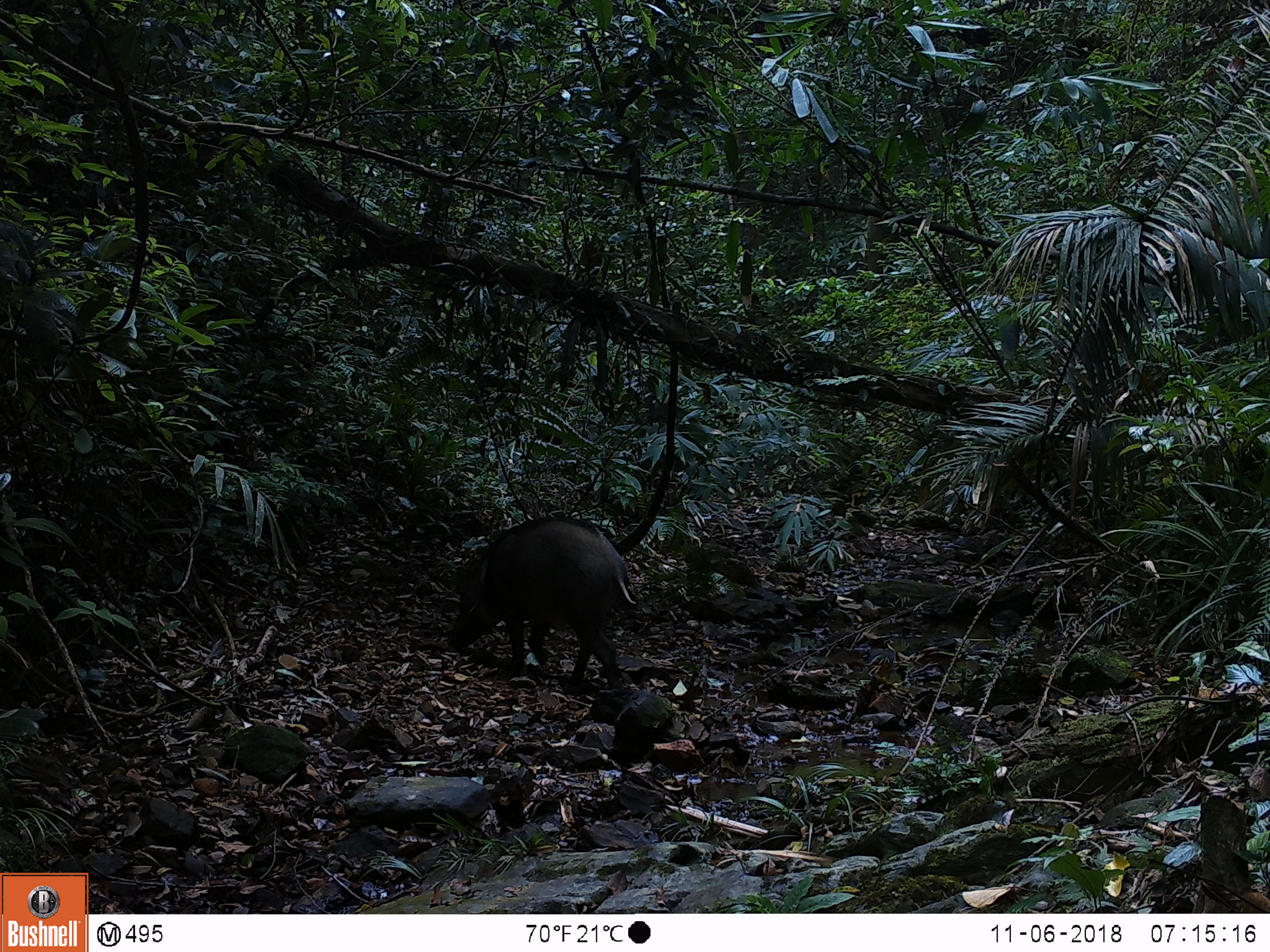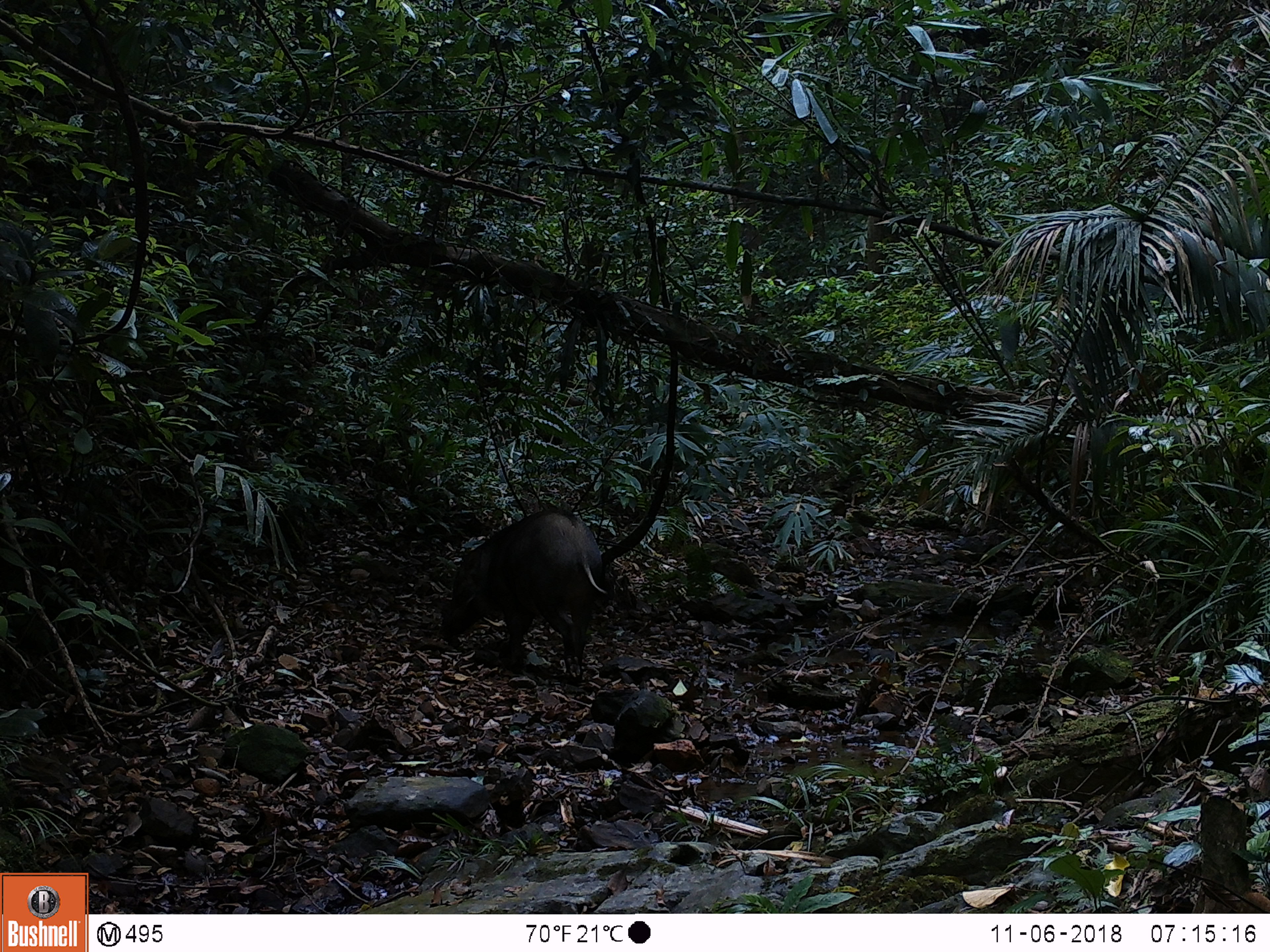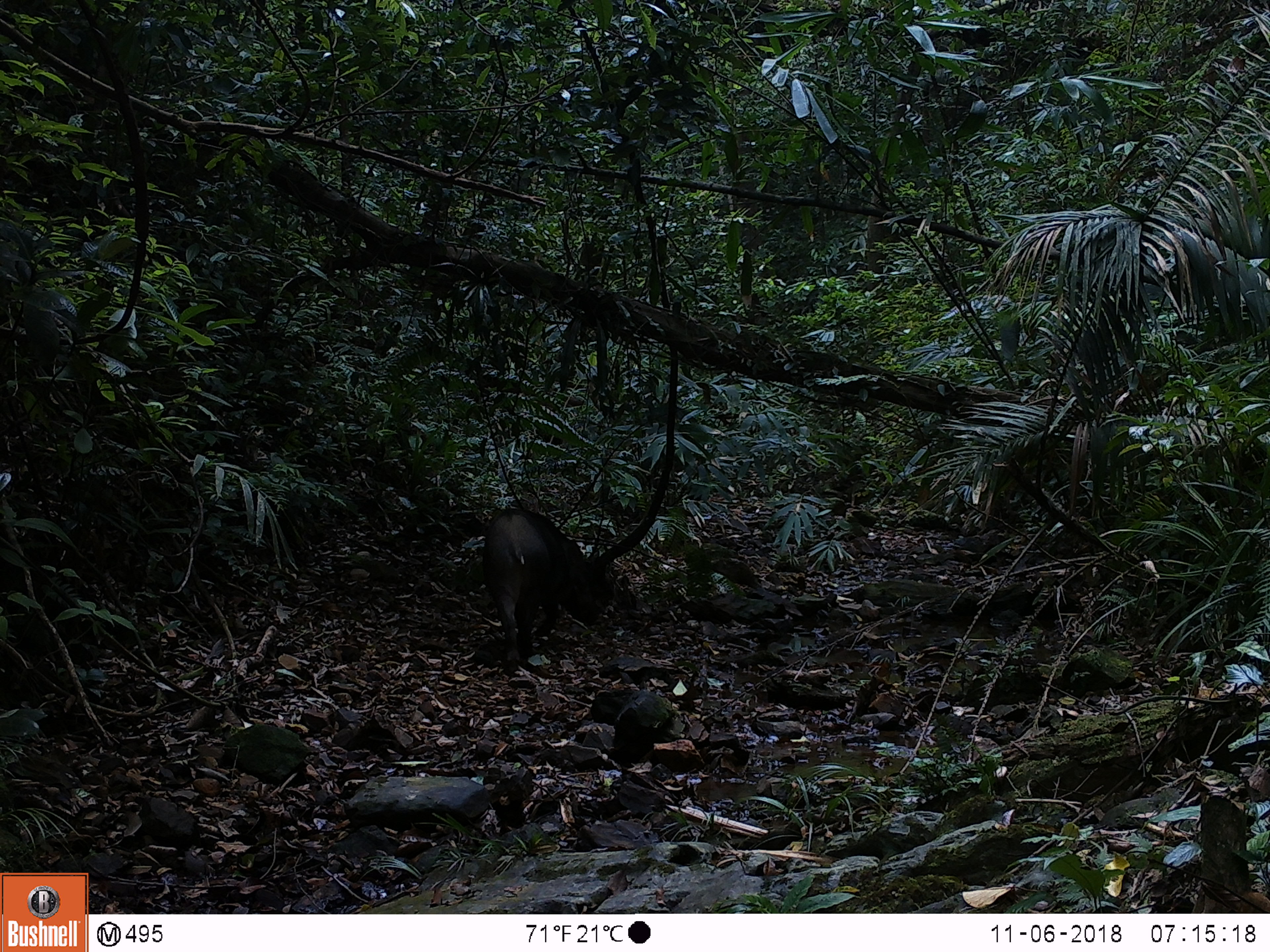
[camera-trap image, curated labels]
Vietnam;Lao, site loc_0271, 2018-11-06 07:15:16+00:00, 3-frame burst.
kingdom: Animalia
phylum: Chordata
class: Mammalia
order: Artiodactyla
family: Suidae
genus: Sus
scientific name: Sus scrofa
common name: eurasian wild pig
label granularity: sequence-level